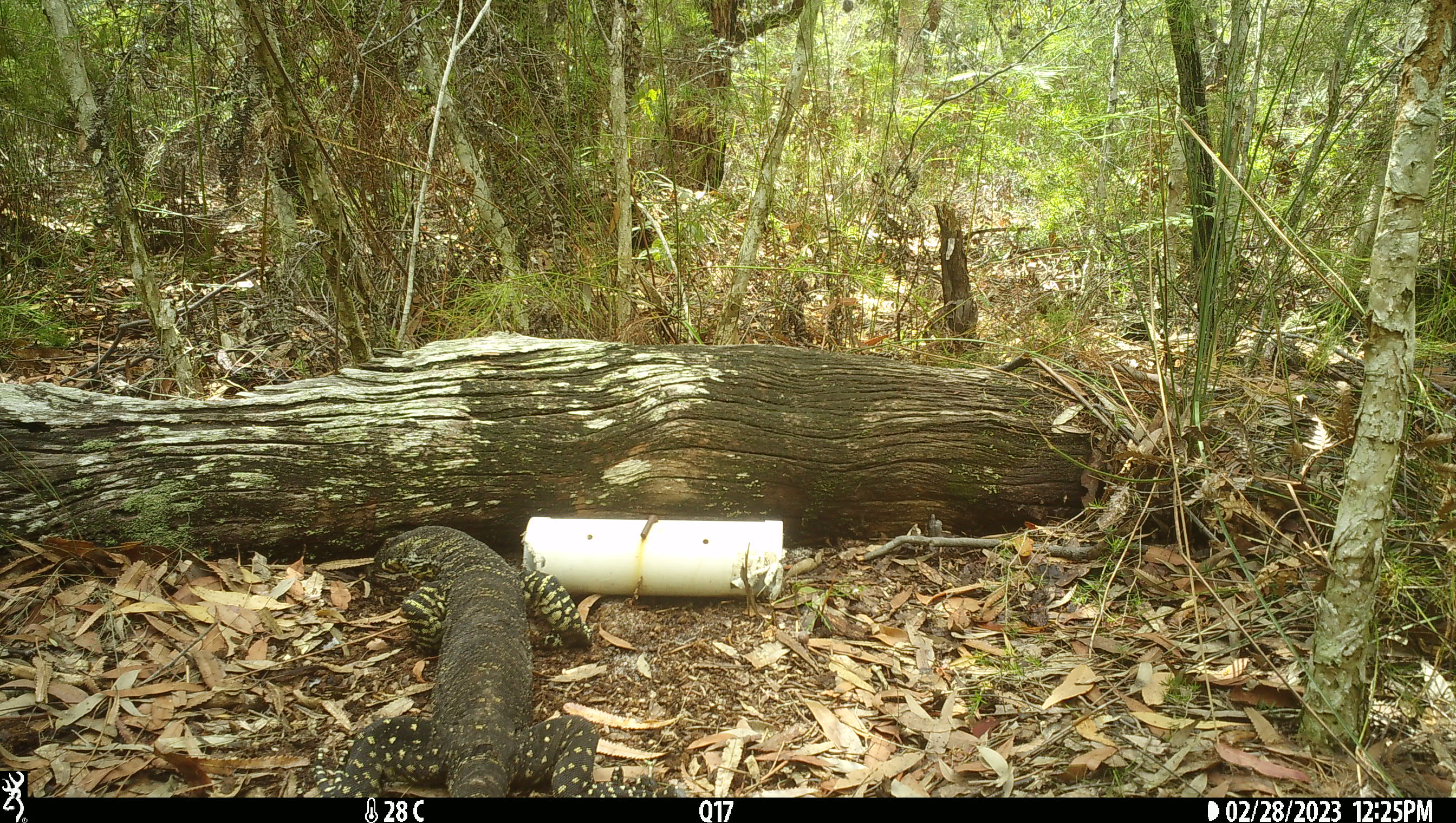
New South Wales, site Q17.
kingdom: Animalia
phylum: Chordata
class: Reptilia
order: Squamata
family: Varanidae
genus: Varanus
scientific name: Varanus varius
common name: lace monitor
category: goanna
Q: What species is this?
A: Goanna (lace monitor) (Varanus varius).